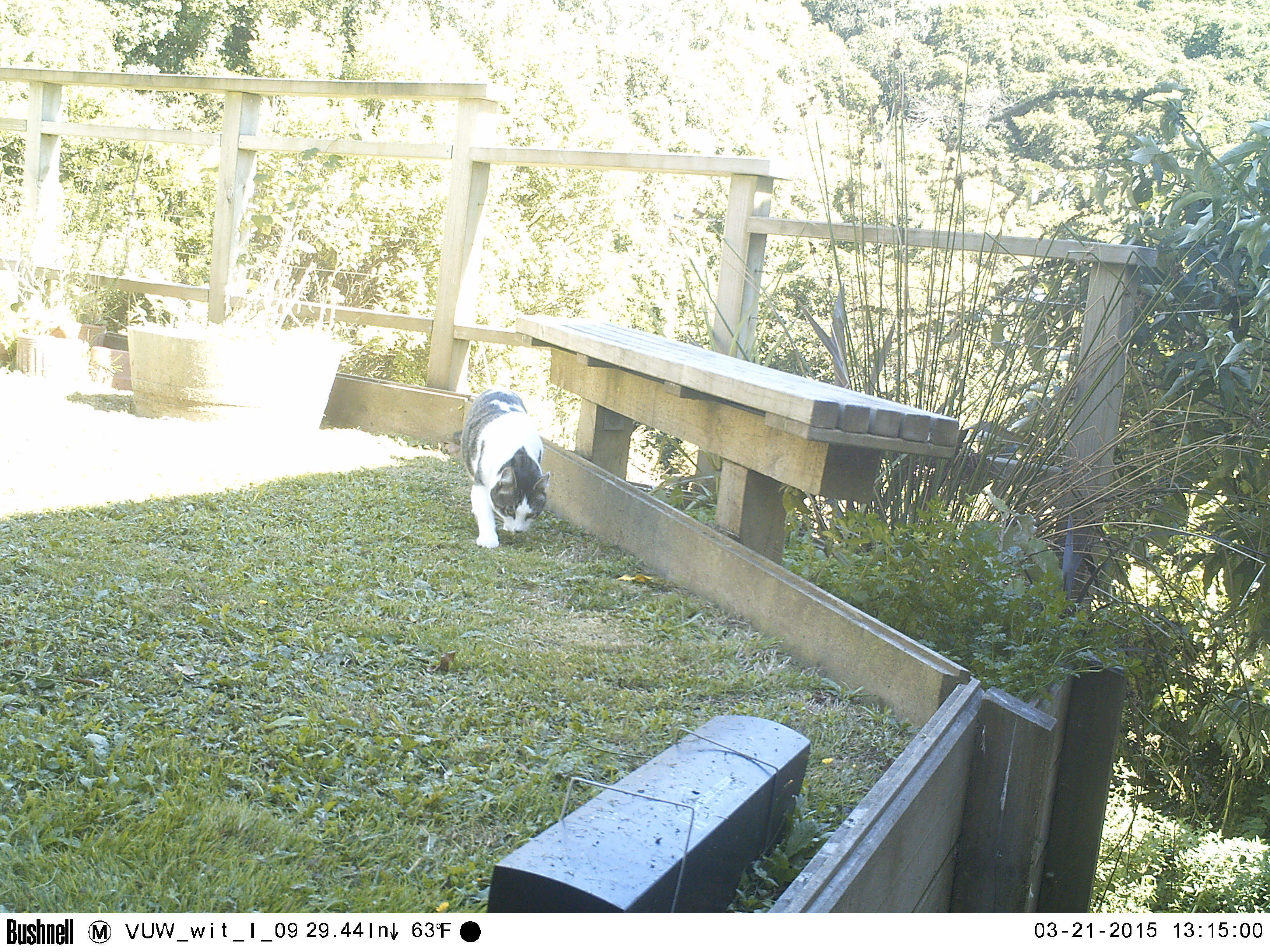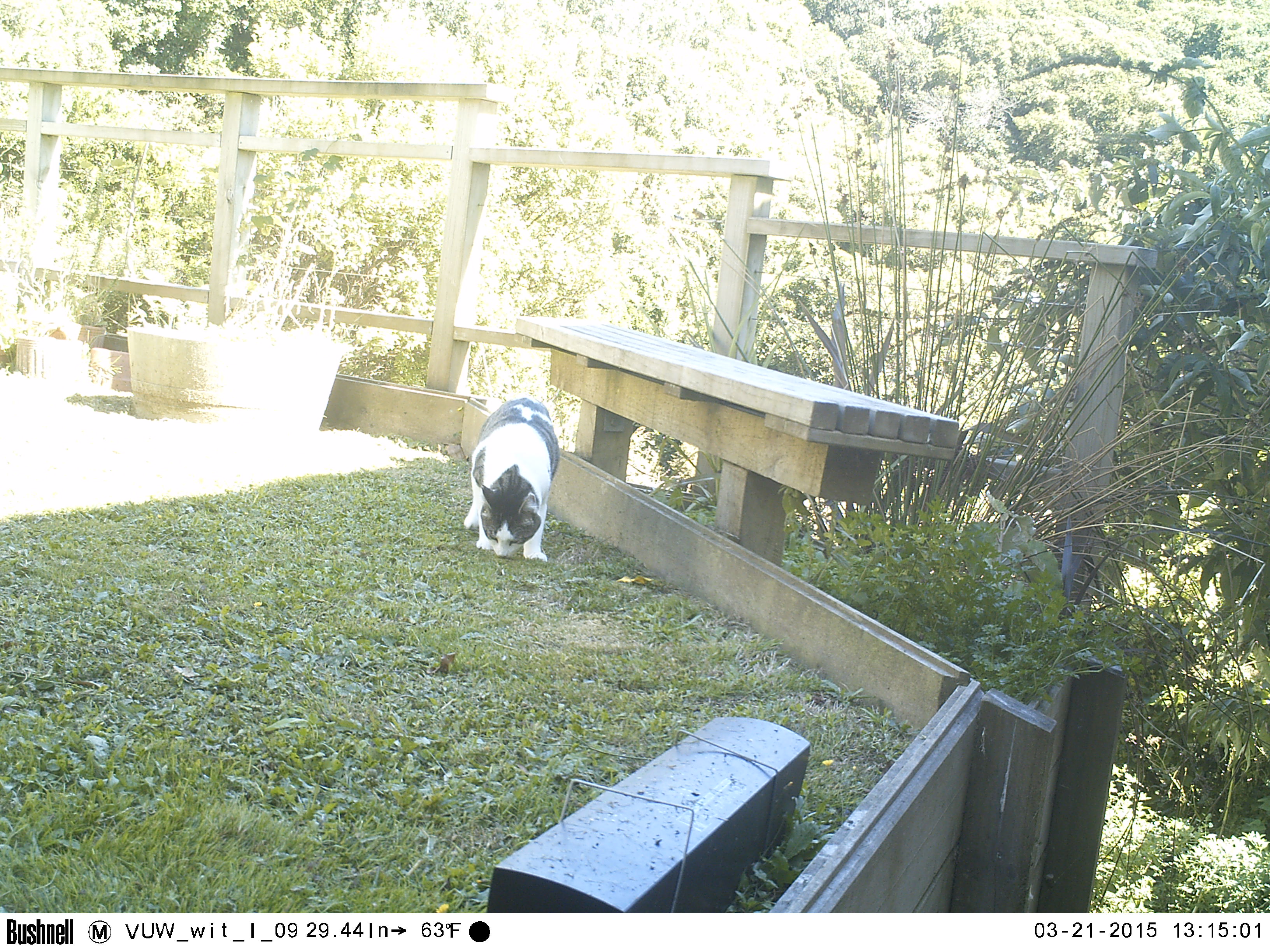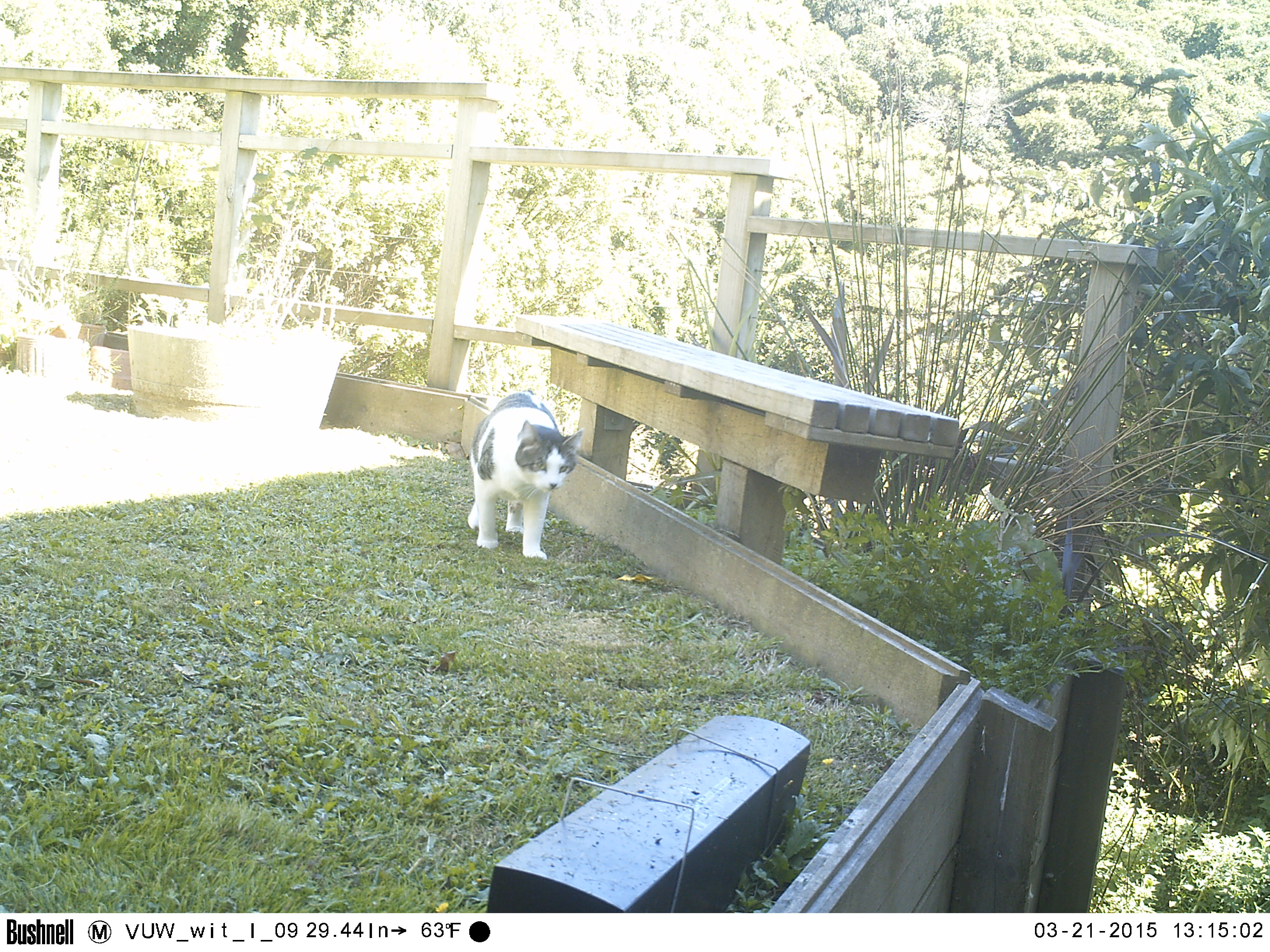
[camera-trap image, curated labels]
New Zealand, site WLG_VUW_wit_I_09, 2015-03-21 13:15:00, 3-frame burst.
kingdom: Animalia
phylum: Chordata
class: Mammalia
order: Carnivora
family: Felidae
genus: Felis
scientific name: Felis catus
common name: domestic cat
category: cat